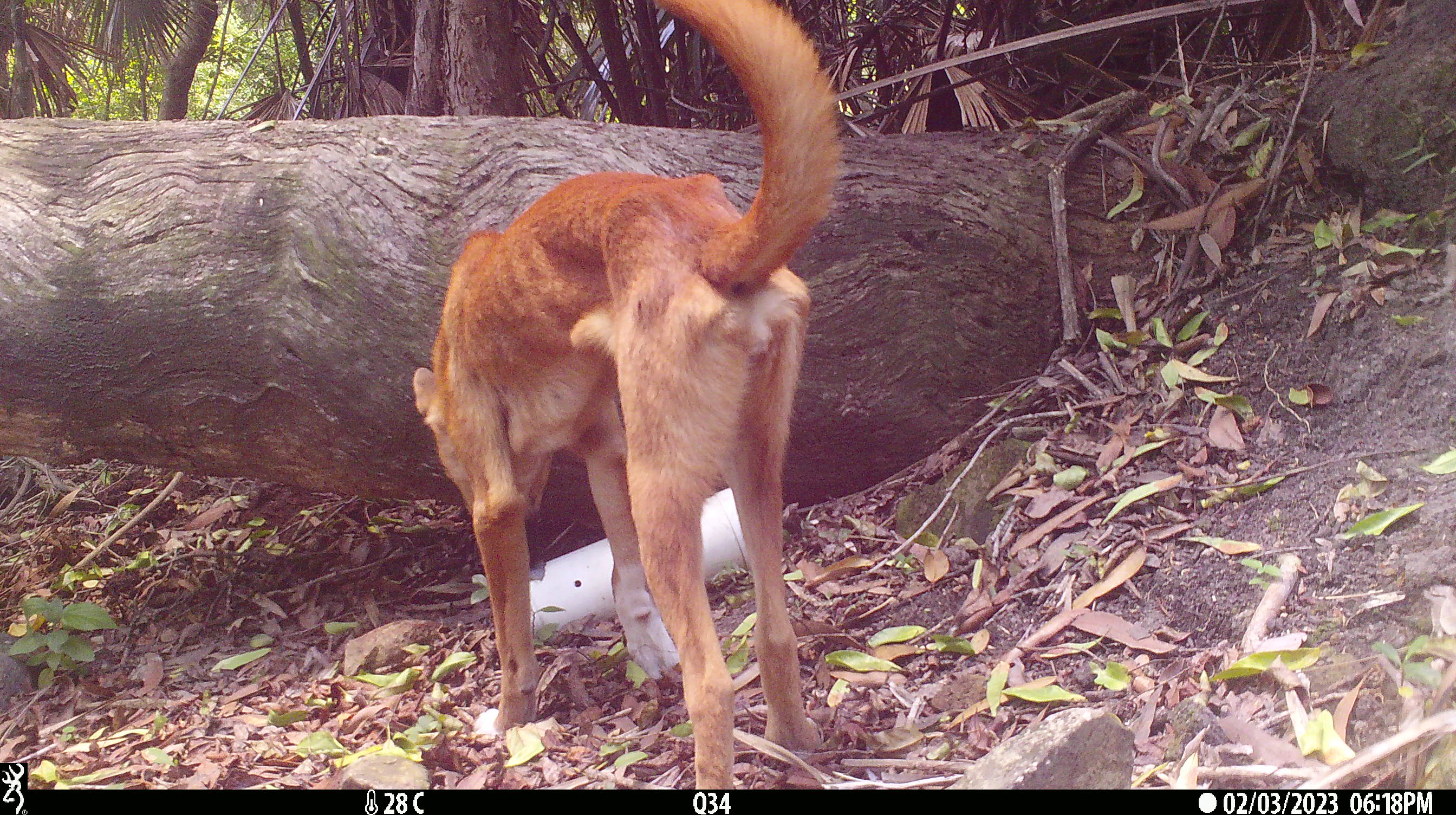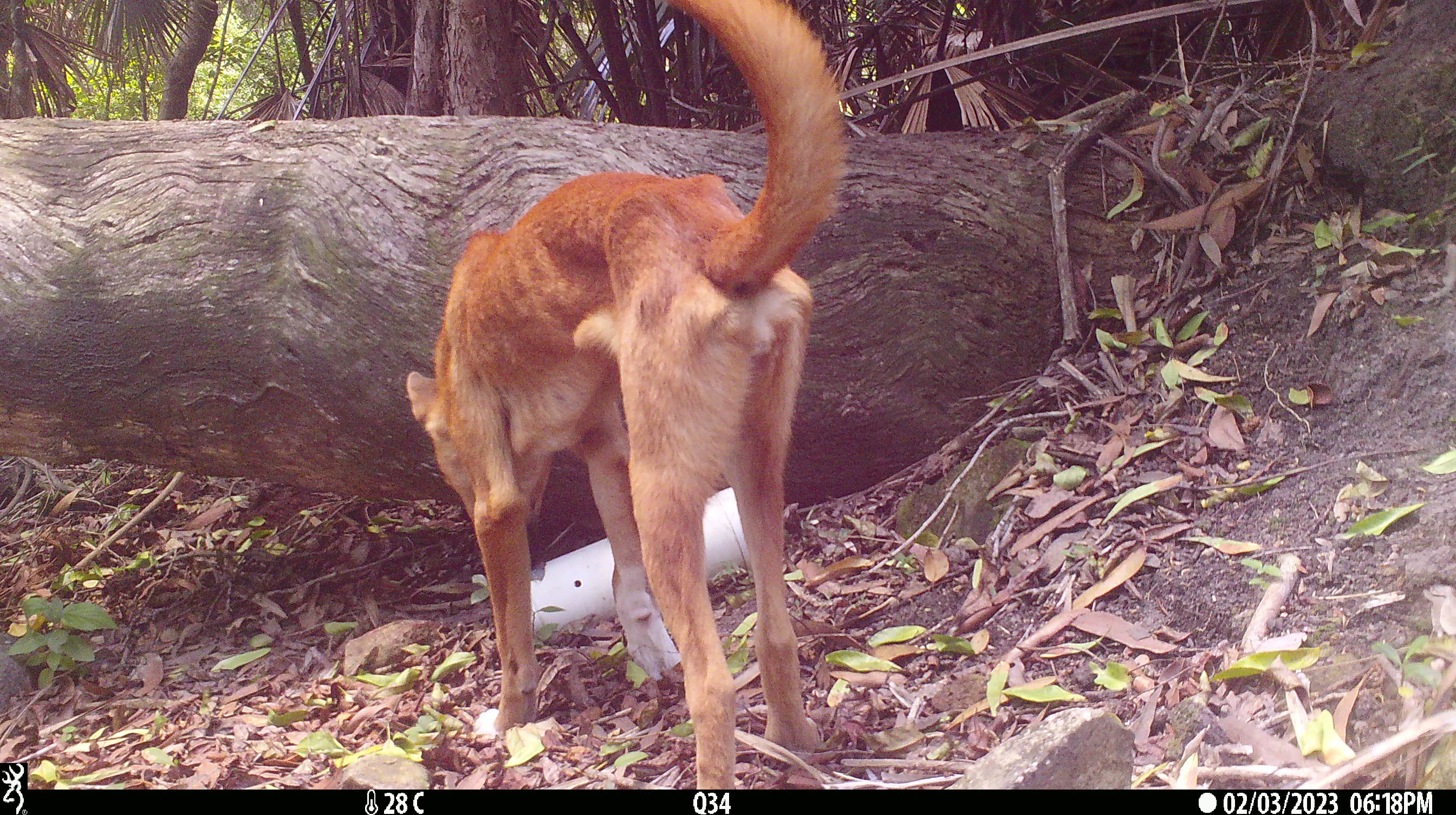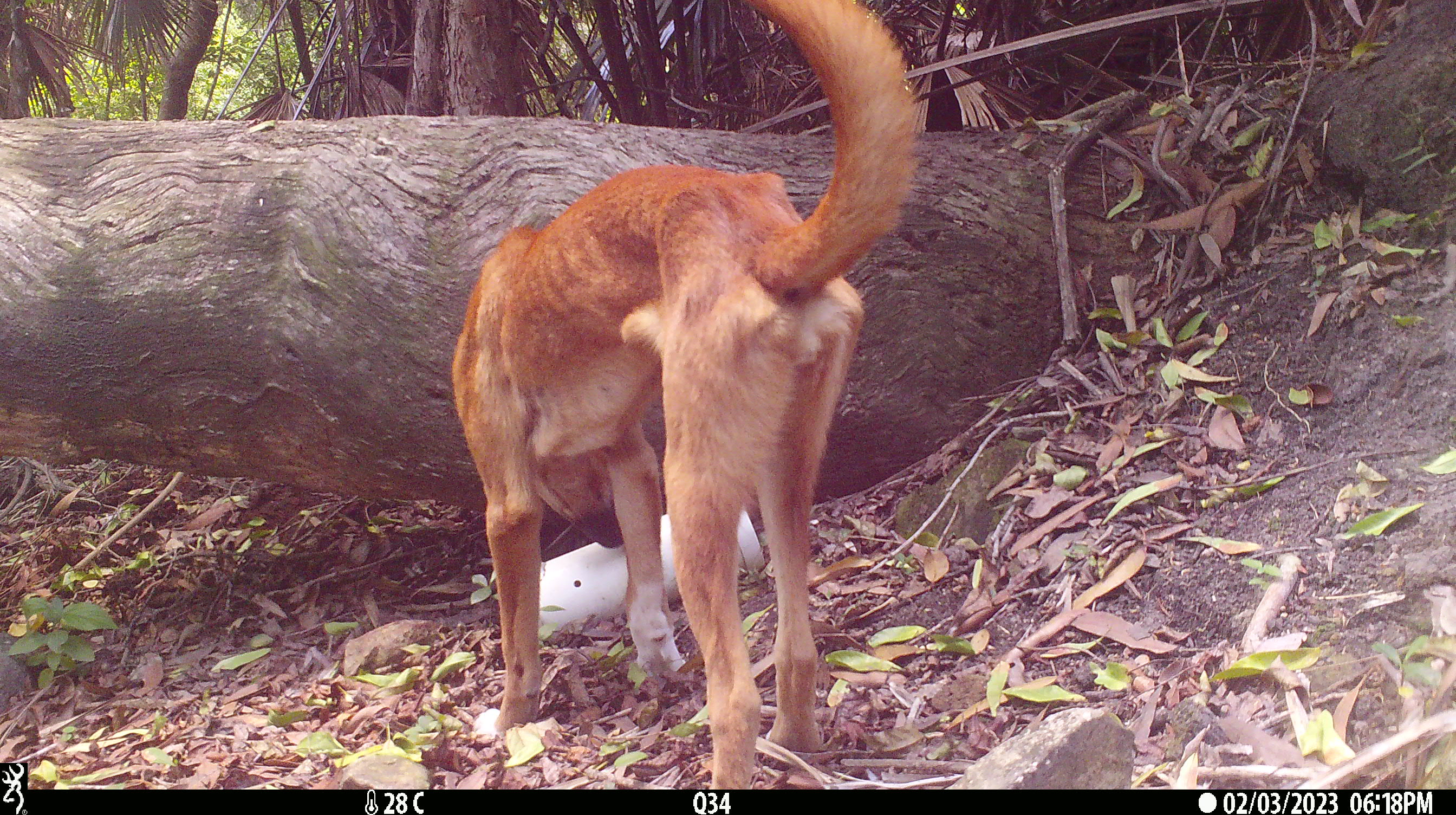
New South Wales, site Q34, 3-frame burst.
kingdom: Animalia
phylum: Chordata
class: Mammalia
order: Carnivora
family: Canidae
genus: Canis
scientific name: Canis familiaris dingo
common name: dingo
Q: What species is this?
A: Dingo (Canis familiaris dingo).